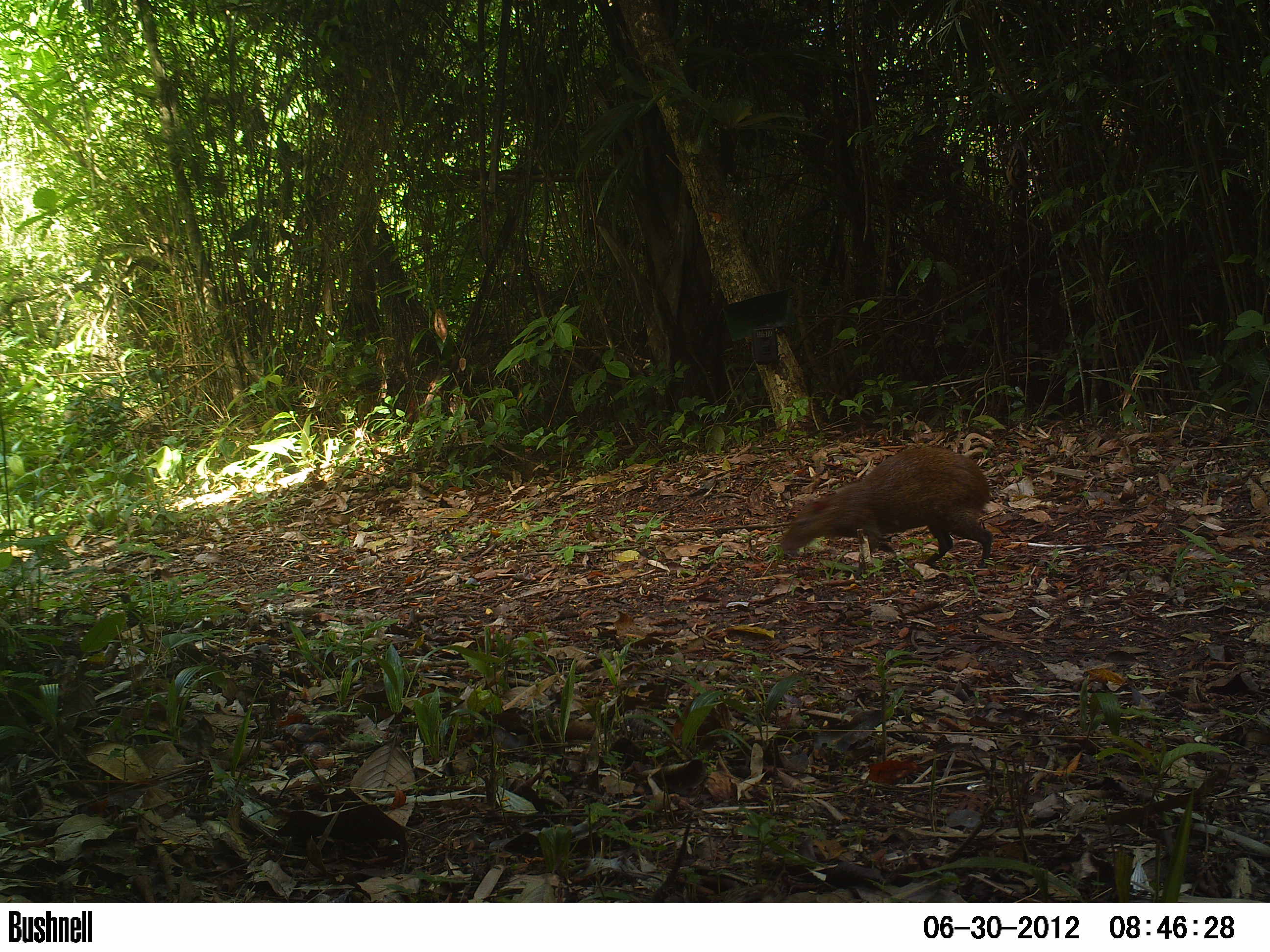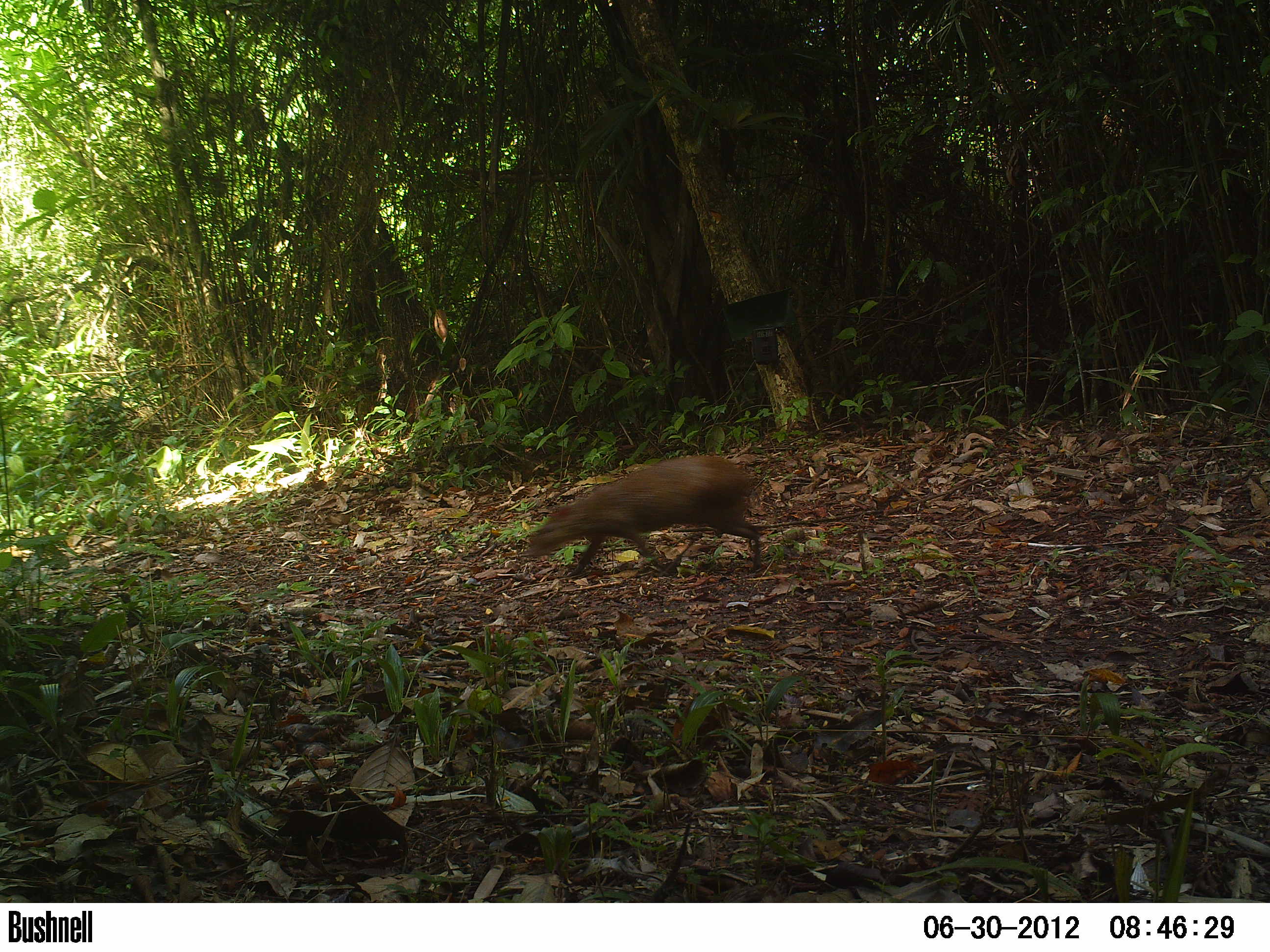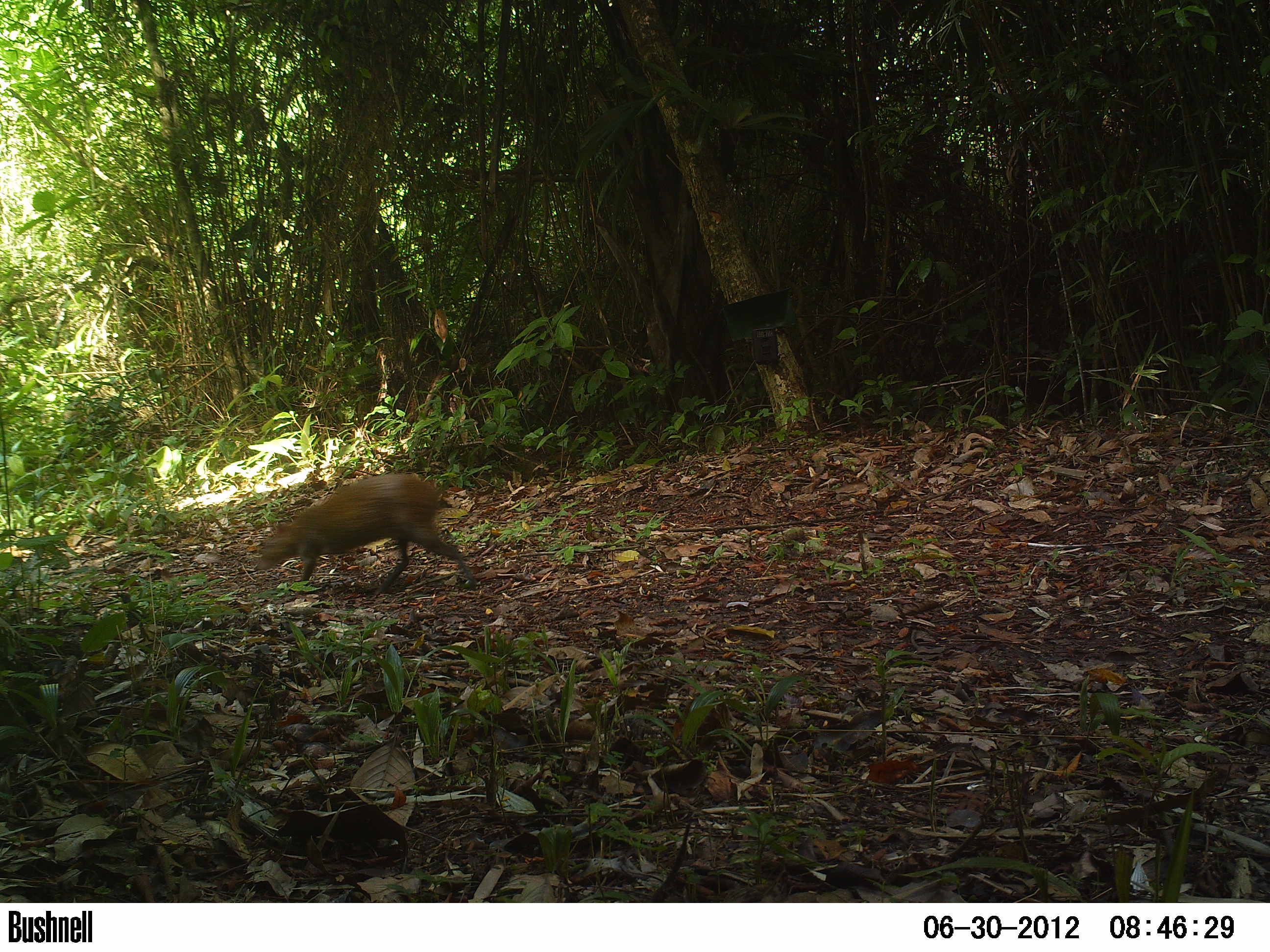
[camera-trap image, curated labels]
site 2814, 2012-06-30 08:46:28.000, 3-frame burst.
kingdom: Animalia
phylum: Chordata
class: Mammalia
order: Rodentia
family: Dasyproctidae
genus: Dasyprocta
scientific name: Dasyprocta punctata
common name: central american agouti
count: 1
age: adult